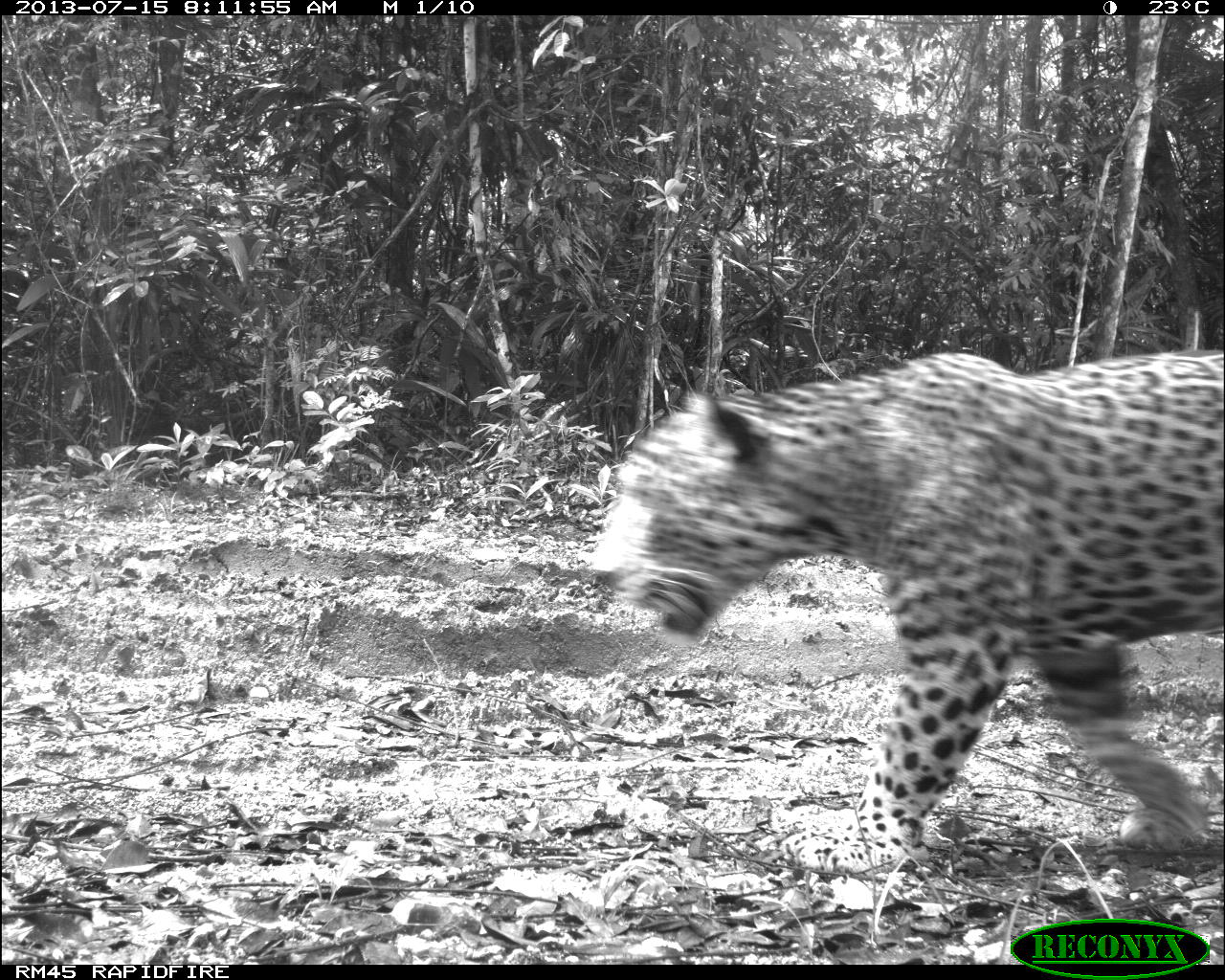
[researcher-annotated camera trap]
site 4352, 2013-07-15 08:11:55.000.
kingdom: Animalia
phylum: Chordata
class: Mammalia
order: Carnivora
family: Felidae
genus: Panthera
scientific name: Panthera onca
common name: jaguar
Panthera onca (jaguar), count 1, sex male.